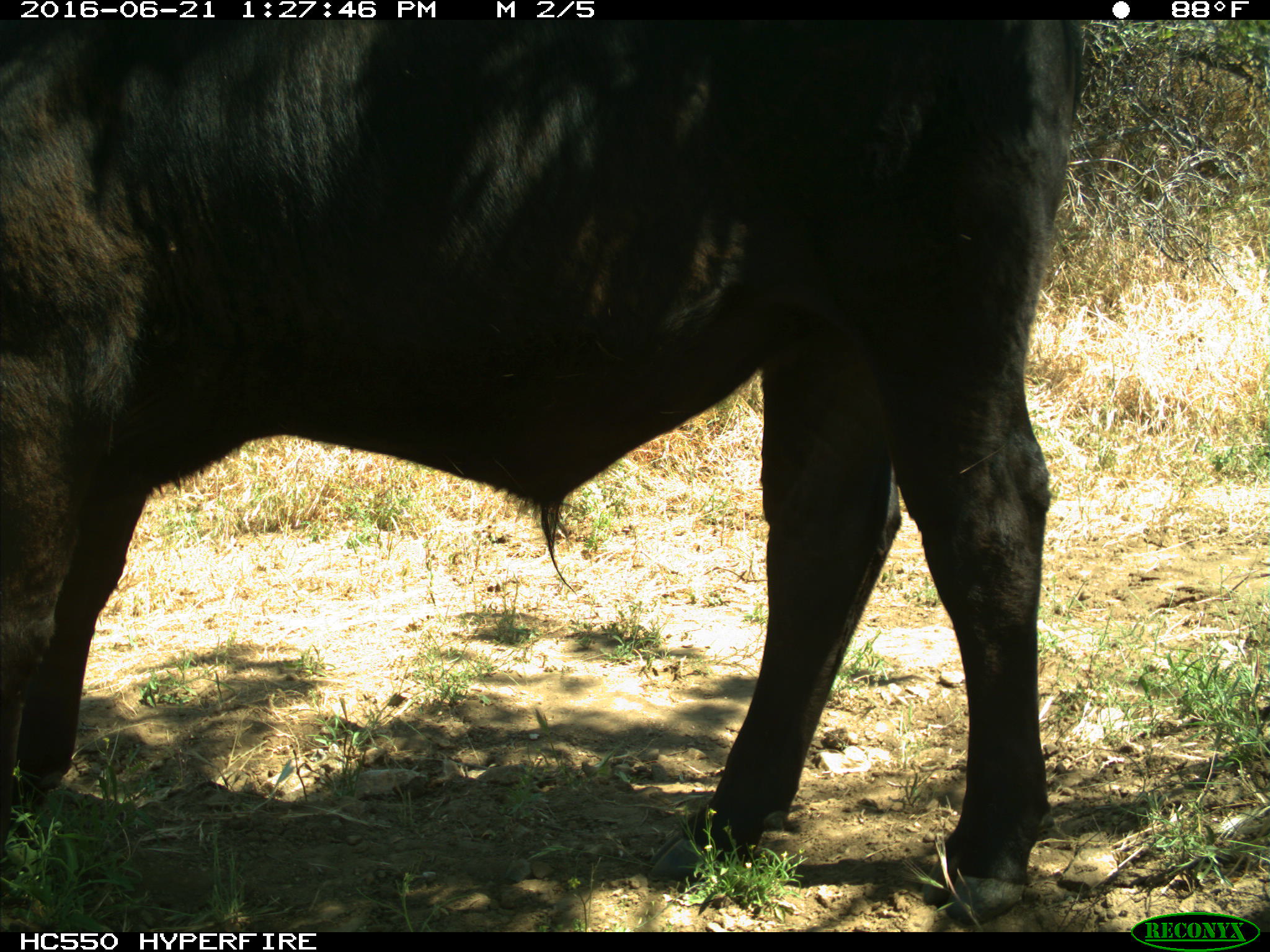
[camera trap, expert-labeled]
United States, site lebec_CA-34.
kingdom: Animalia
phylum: Chordata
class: Mammalia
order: Artiodactyla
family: Bovidae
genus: Bos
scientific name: Bos taurus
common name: domestic cow